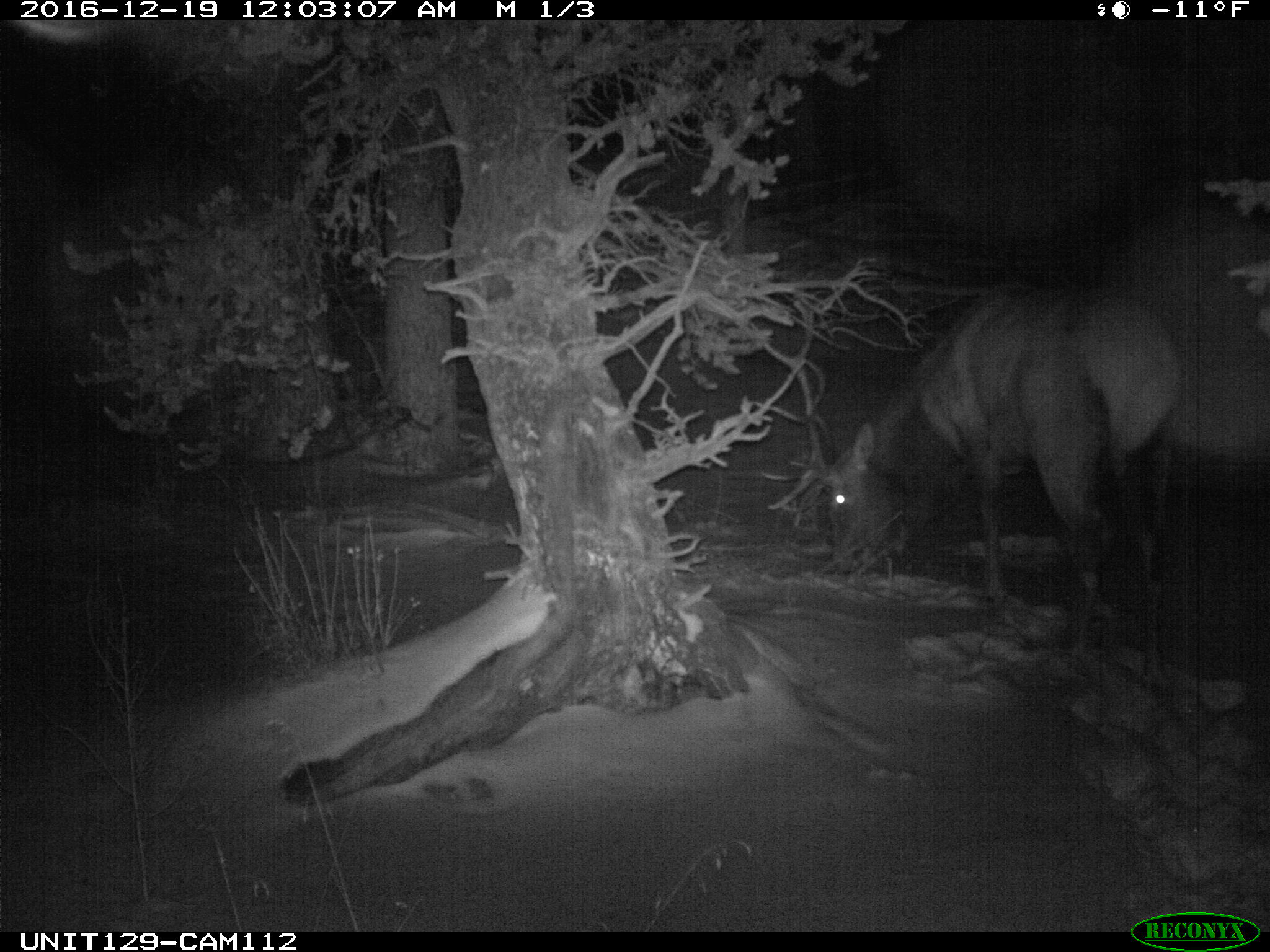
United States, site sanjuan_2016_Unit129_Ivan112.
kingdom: Animalia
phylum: Chordata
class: Mammalia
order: Artiodactyla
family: Cervidae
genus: Cervus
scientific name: Cervus elaphus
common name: red deer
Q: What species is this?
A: Cervus elaphus (red deer).